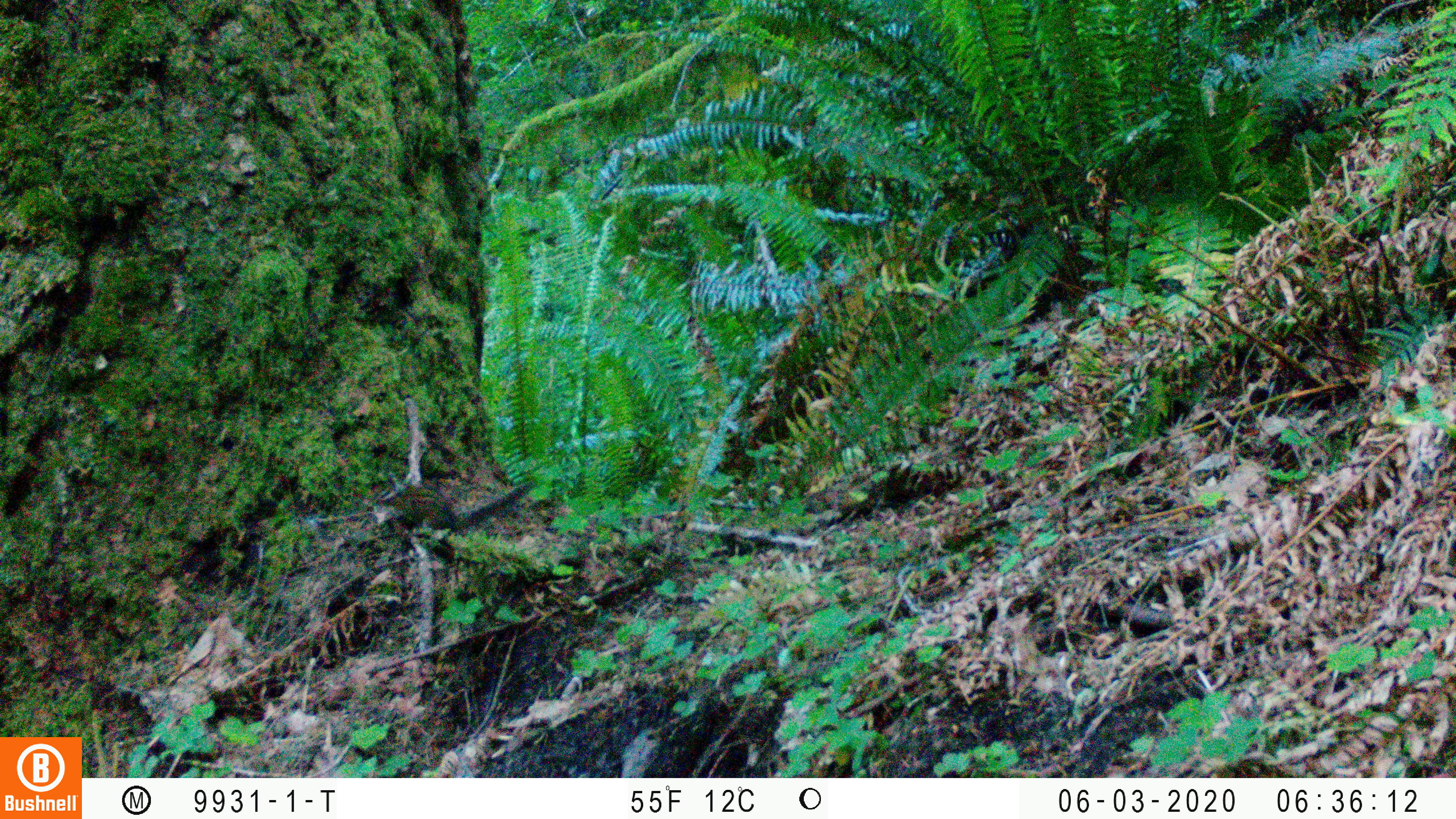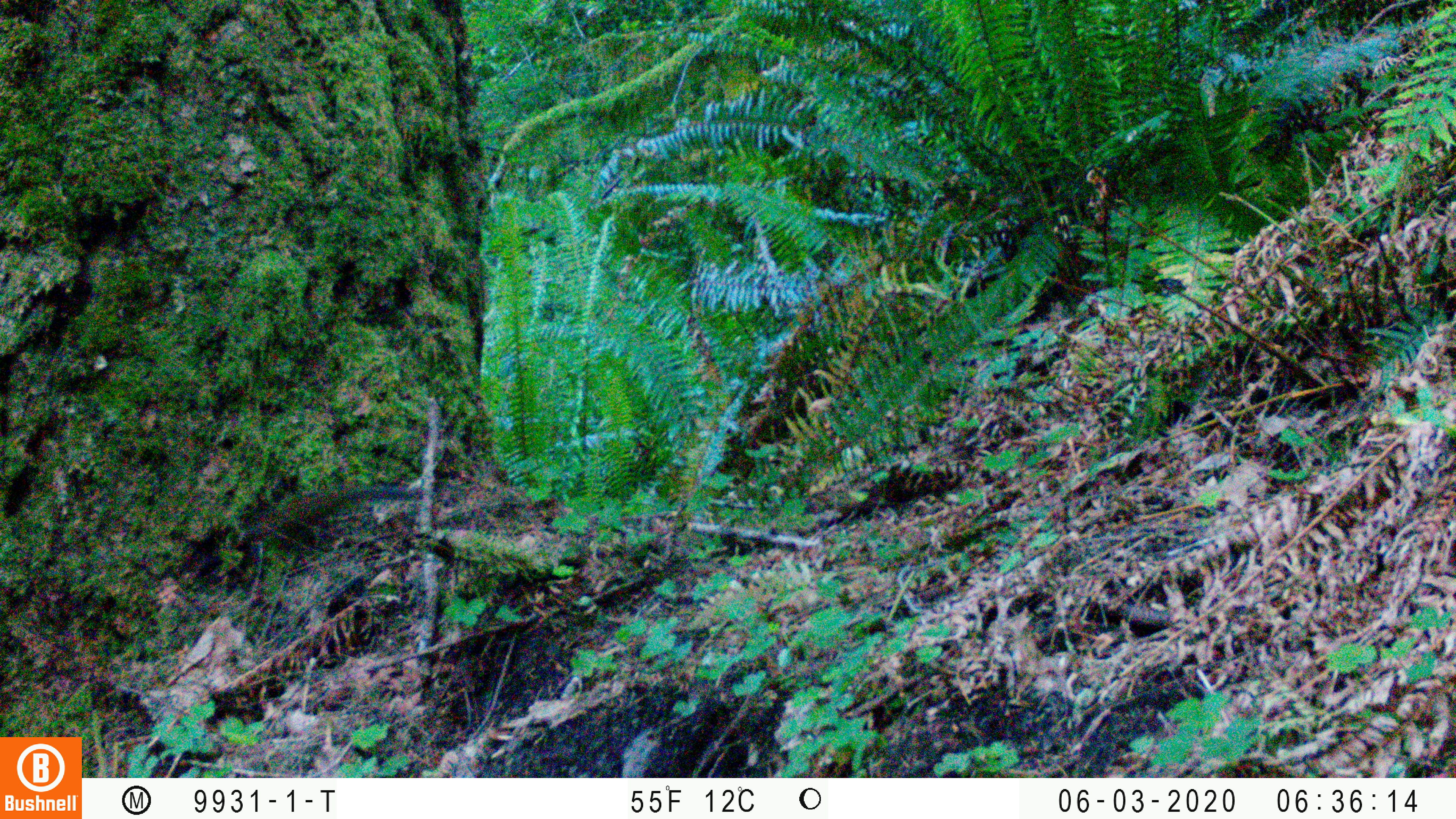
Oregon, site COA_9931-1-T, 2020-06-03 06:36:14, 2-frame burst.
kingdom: Animalia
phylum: Chordata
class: Mammalia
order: Rodentia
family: Sciuridae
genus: Neotamias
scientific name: Neotamias townsendii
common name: townsend's chipmunk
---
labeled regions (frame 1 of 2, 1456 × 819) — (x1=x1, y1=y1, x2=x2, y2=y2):
townsend's chipmunk: (x1=365, y1=469, x2=541, y2=535)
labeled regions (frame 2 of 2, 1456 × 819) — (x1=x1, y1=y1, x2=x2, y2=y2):
townsend's chipmunk: (x1=246, y1=478, x2=427, y2=542)